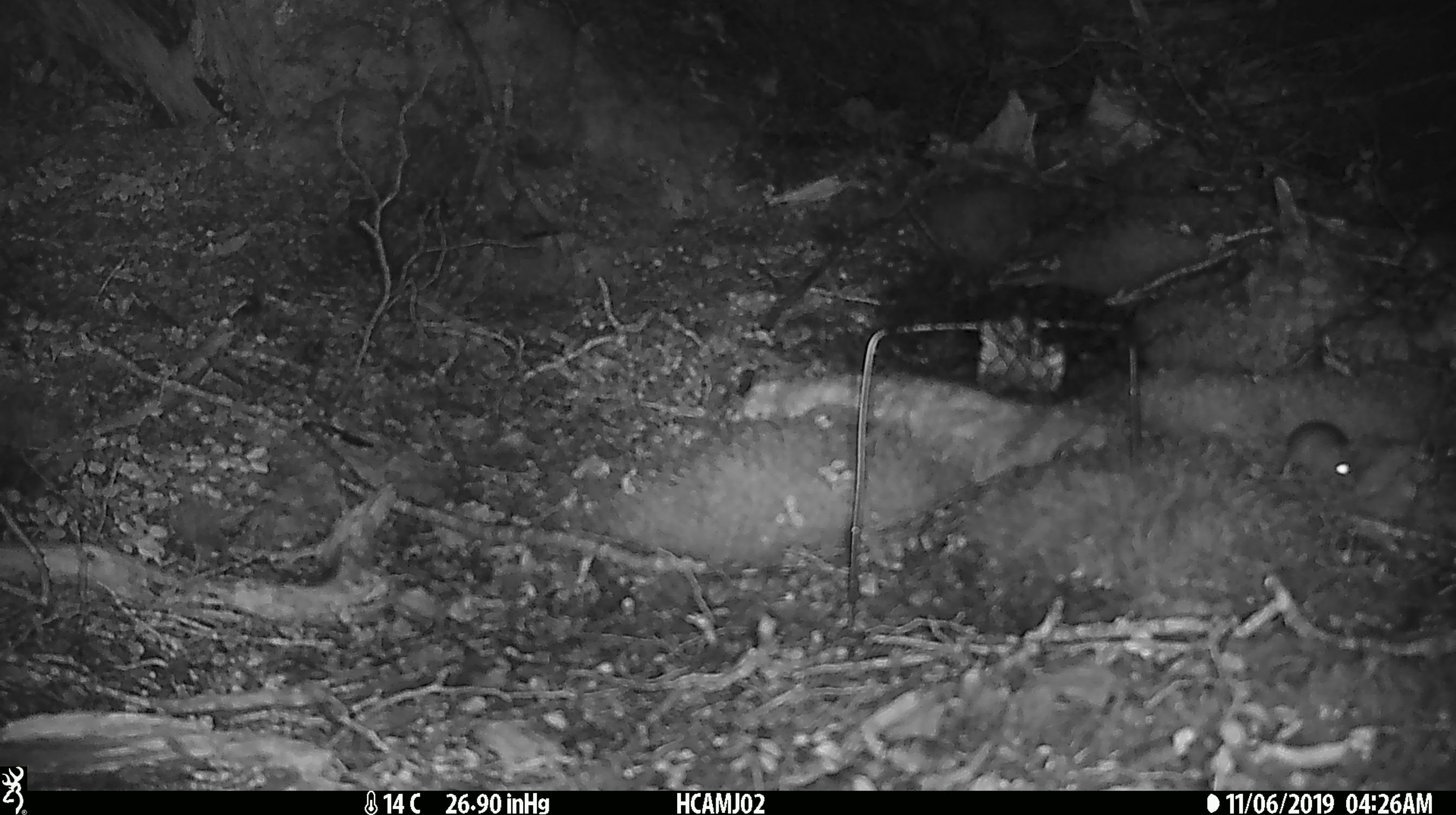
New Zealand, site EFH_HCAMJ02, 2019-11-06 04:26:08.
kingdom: Animalia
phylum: Chordata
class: Mammalia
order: Rodentia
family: Muridae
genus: Mus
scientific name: Mus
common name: mouse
Mouse (Mus).